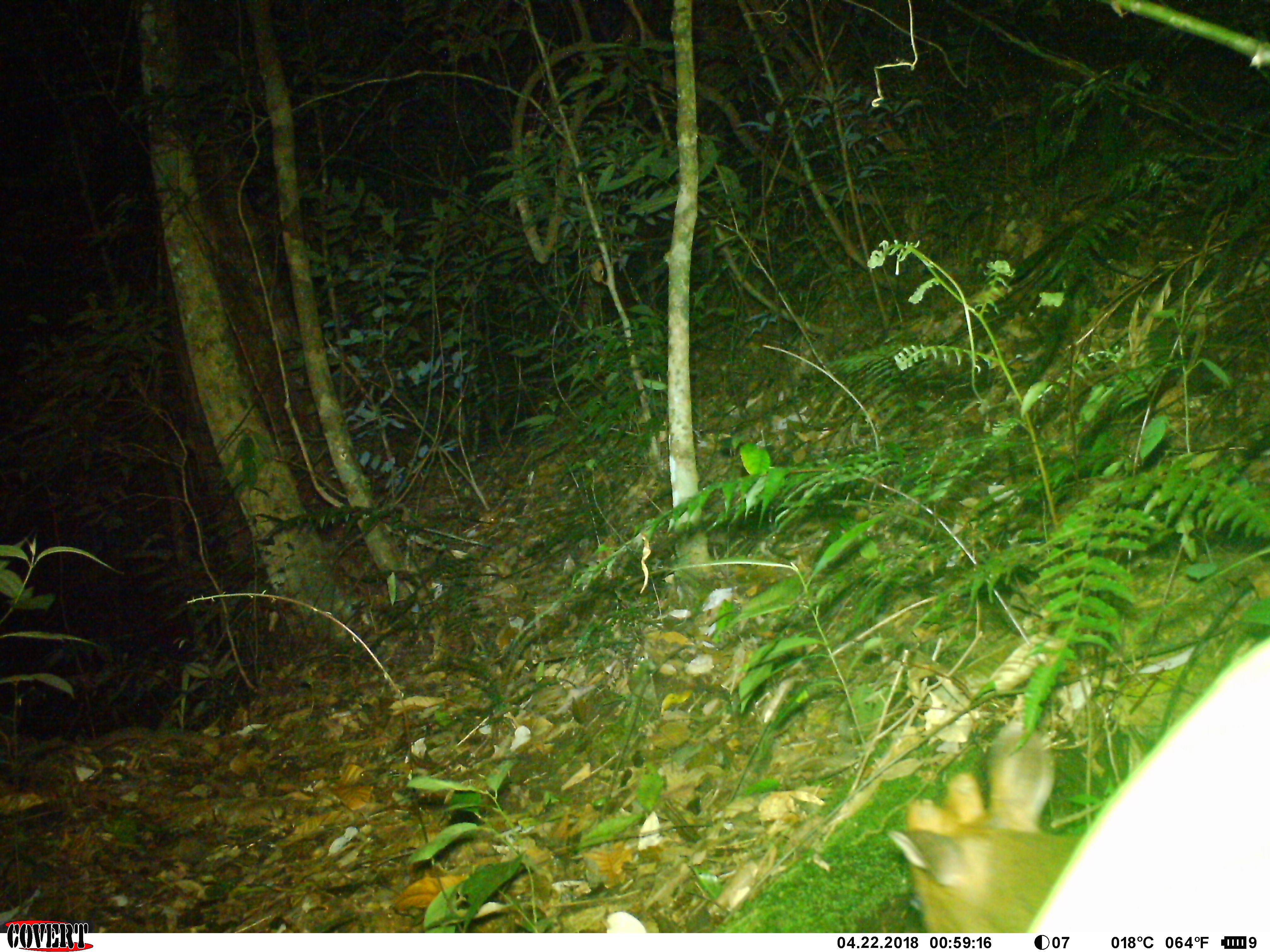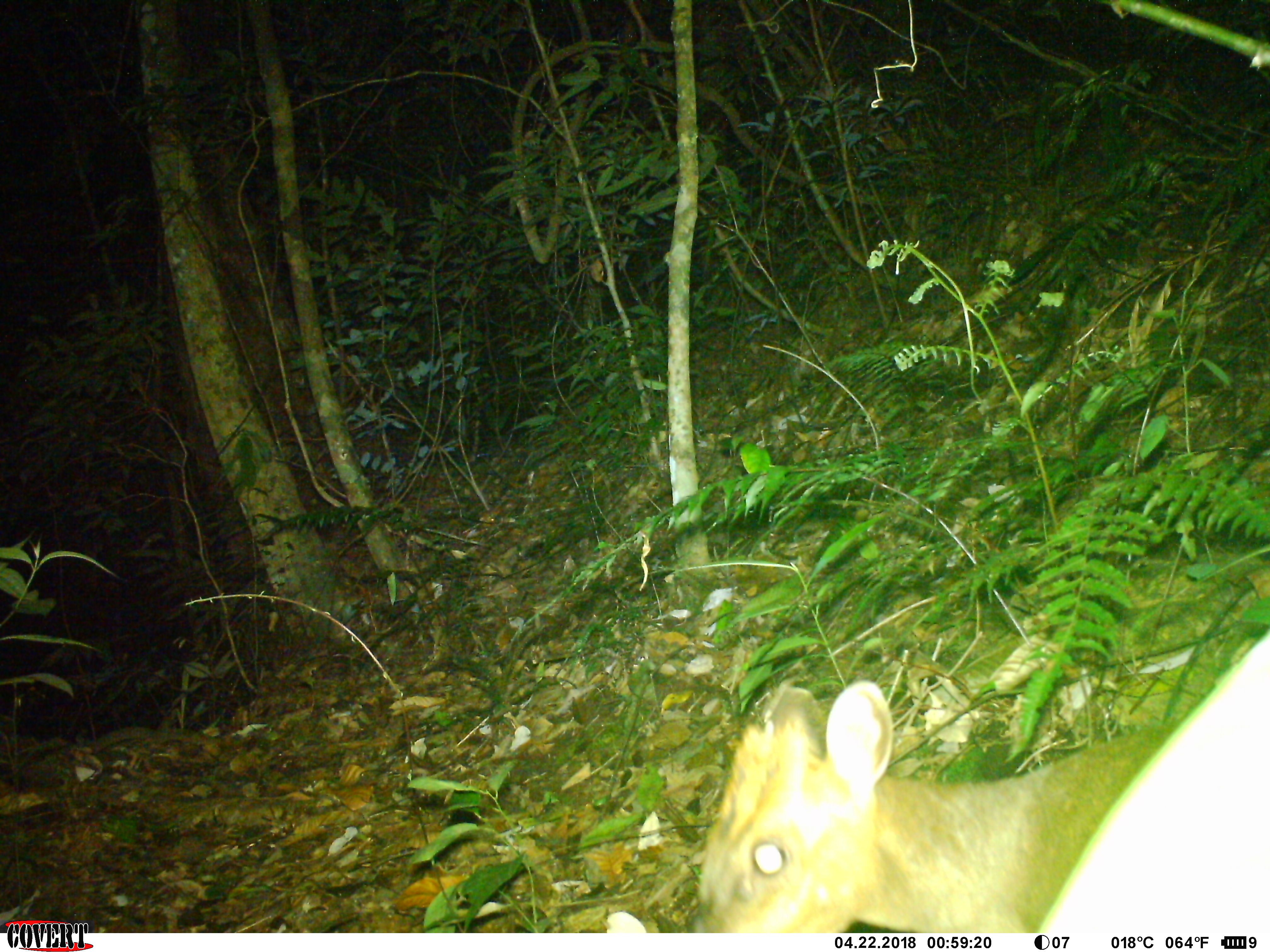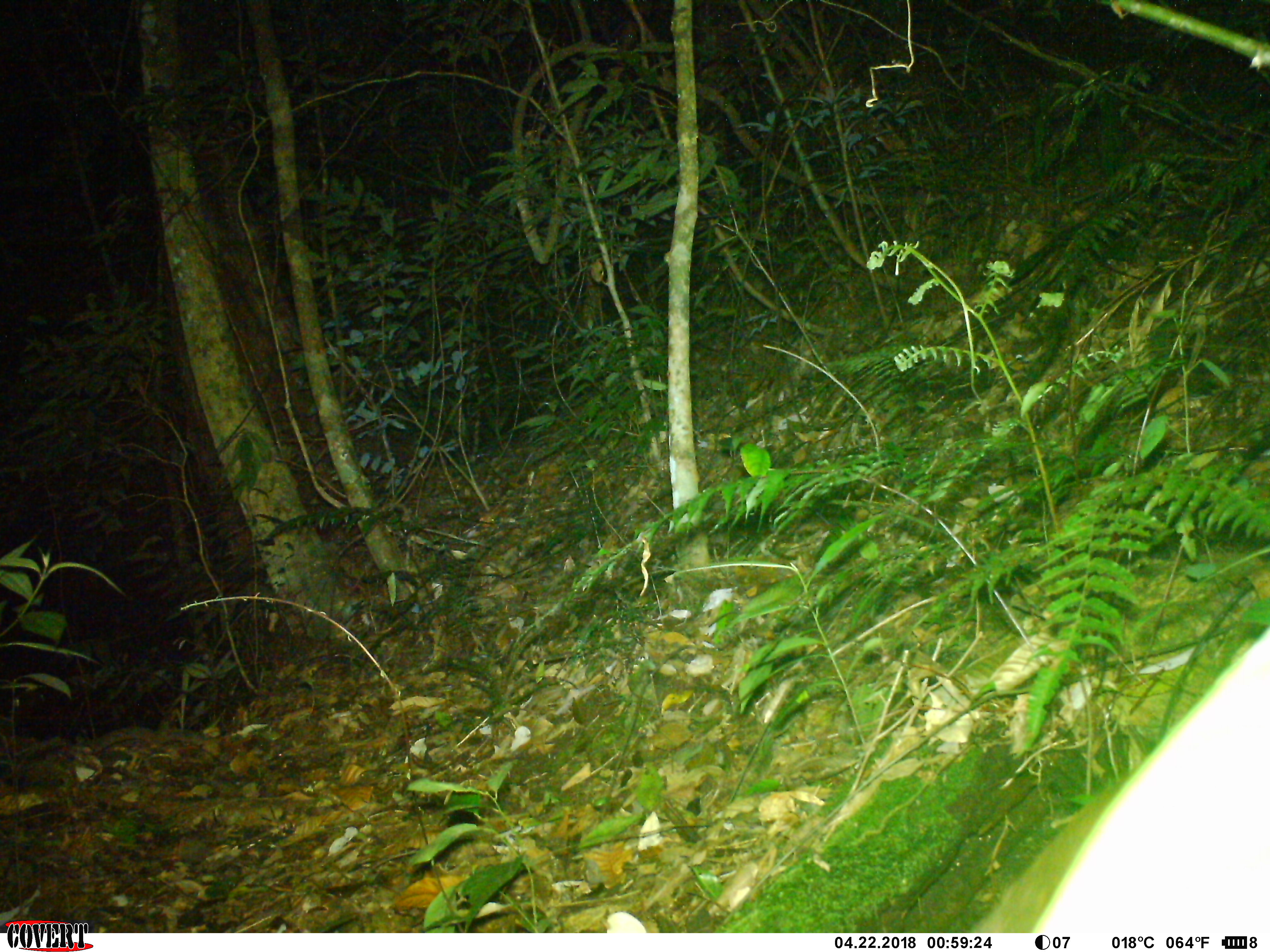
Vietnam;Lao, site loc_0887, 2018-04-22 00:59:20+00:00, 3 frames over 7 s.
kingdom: Animalia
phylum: Chordata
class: Mammalia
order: Artiodactyla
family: Cervidae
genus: Muntiacus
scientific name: Muntiacus rooseveltorum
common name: roosevelt's muntjac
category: roosevelts muntjac group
Roosevelts muntjac group (roosevelt's muntjac) (Muntiacus rooseveltorum). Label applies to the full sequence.